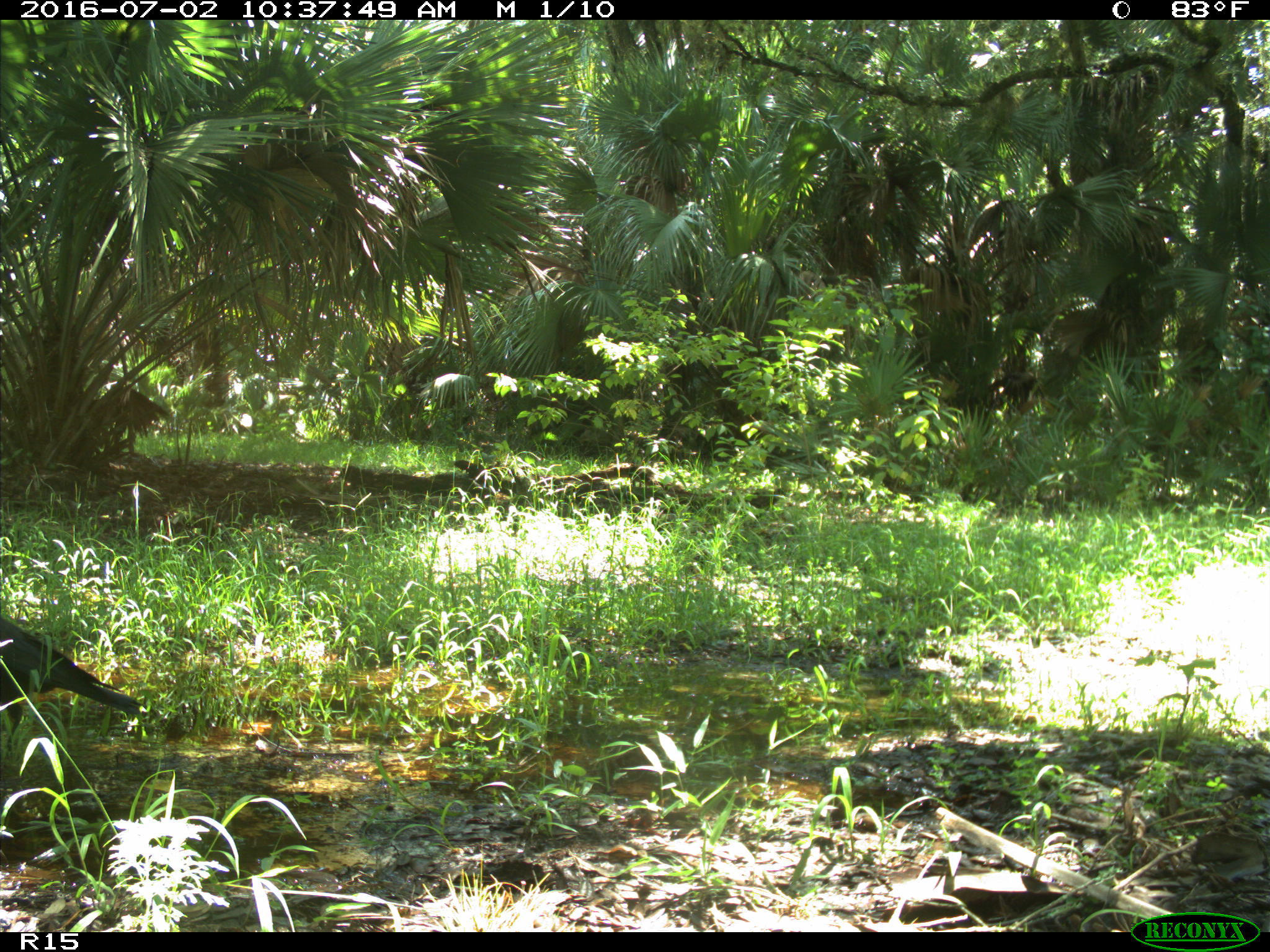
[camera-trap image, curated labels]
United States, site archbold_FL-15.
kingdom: Animalia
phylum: Chordata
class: Aves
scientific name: Aves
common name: birds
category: unidentified bird